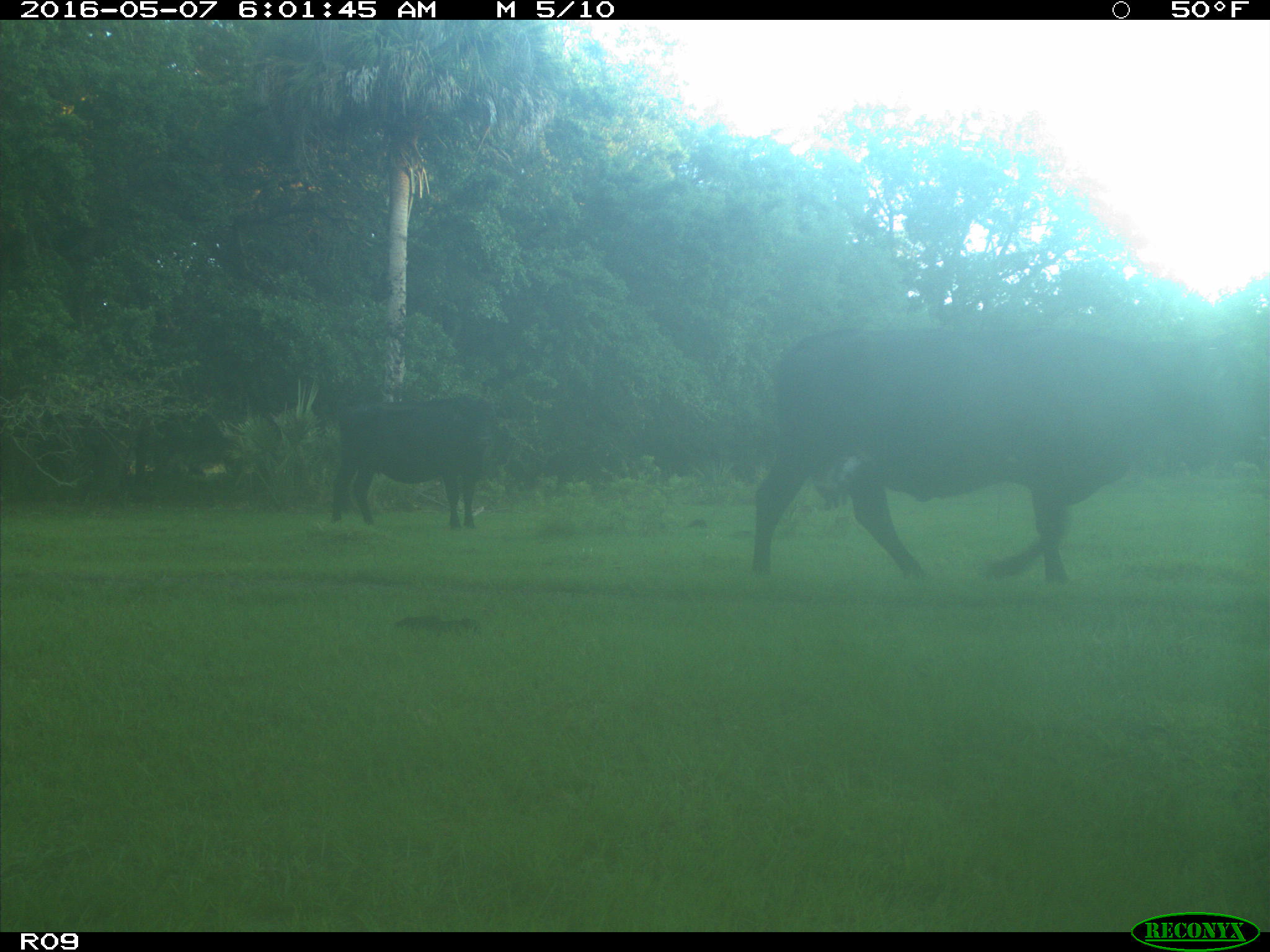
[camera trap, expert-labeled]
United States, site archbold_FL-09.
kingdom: Animalia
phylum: Chordata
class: Mammalia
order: Artiodactyla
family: Bovidae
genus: Bos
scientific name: Bos taurus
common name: domestic cow